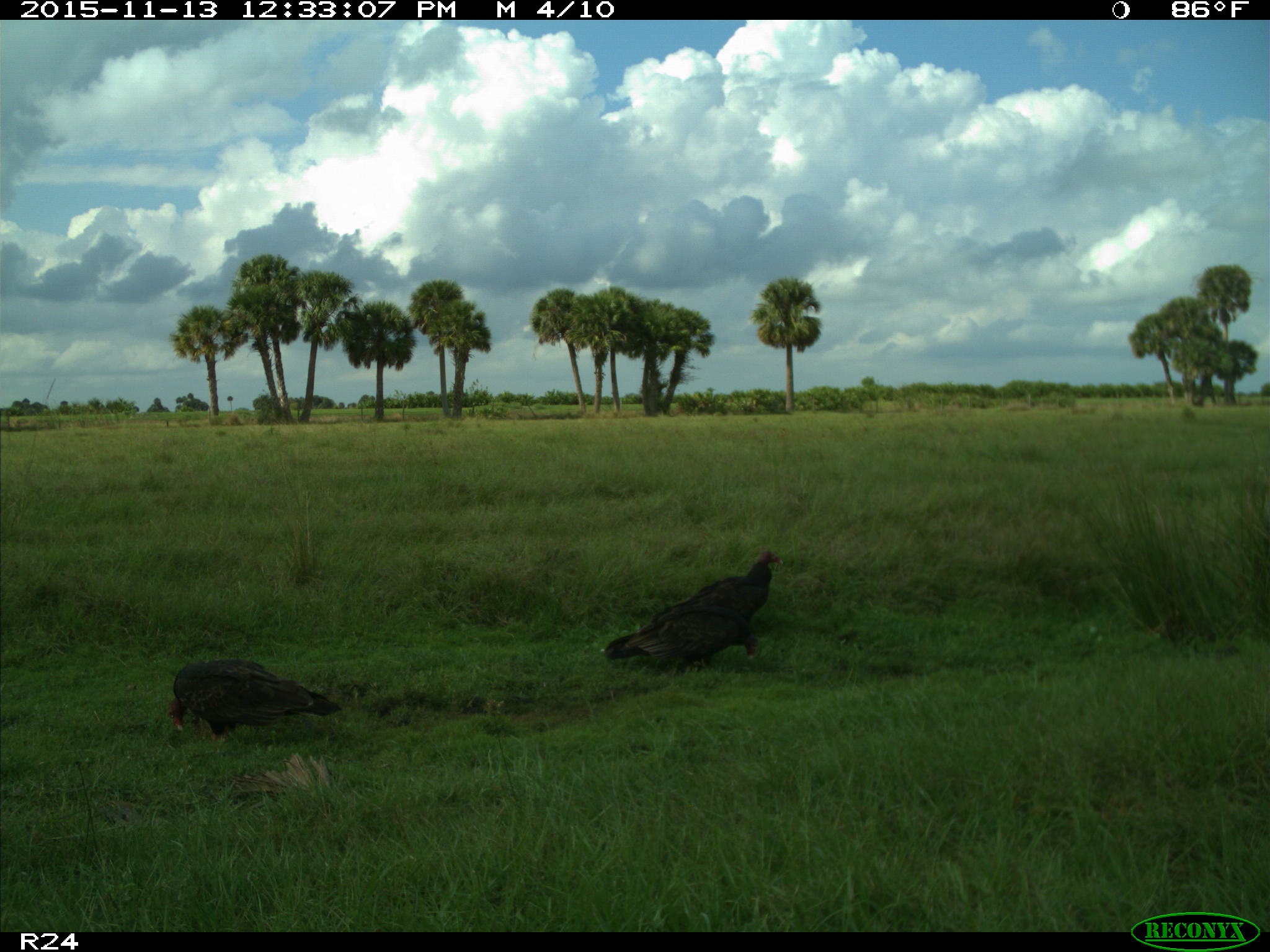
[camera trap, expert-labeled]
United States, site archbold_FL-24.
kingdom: Animalia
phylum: Chordata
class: Aves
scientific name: Aves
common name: birds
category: unidentified bird